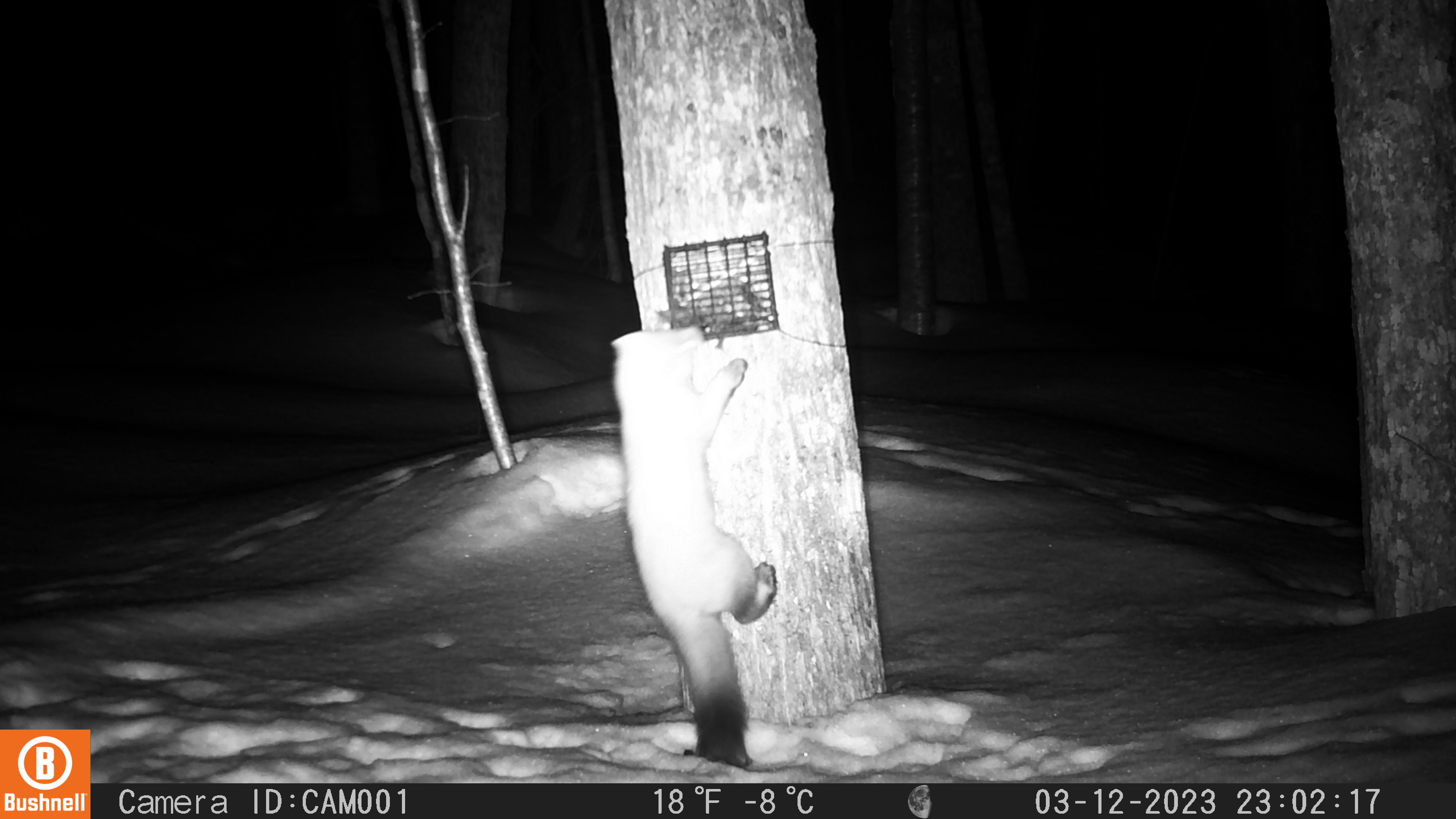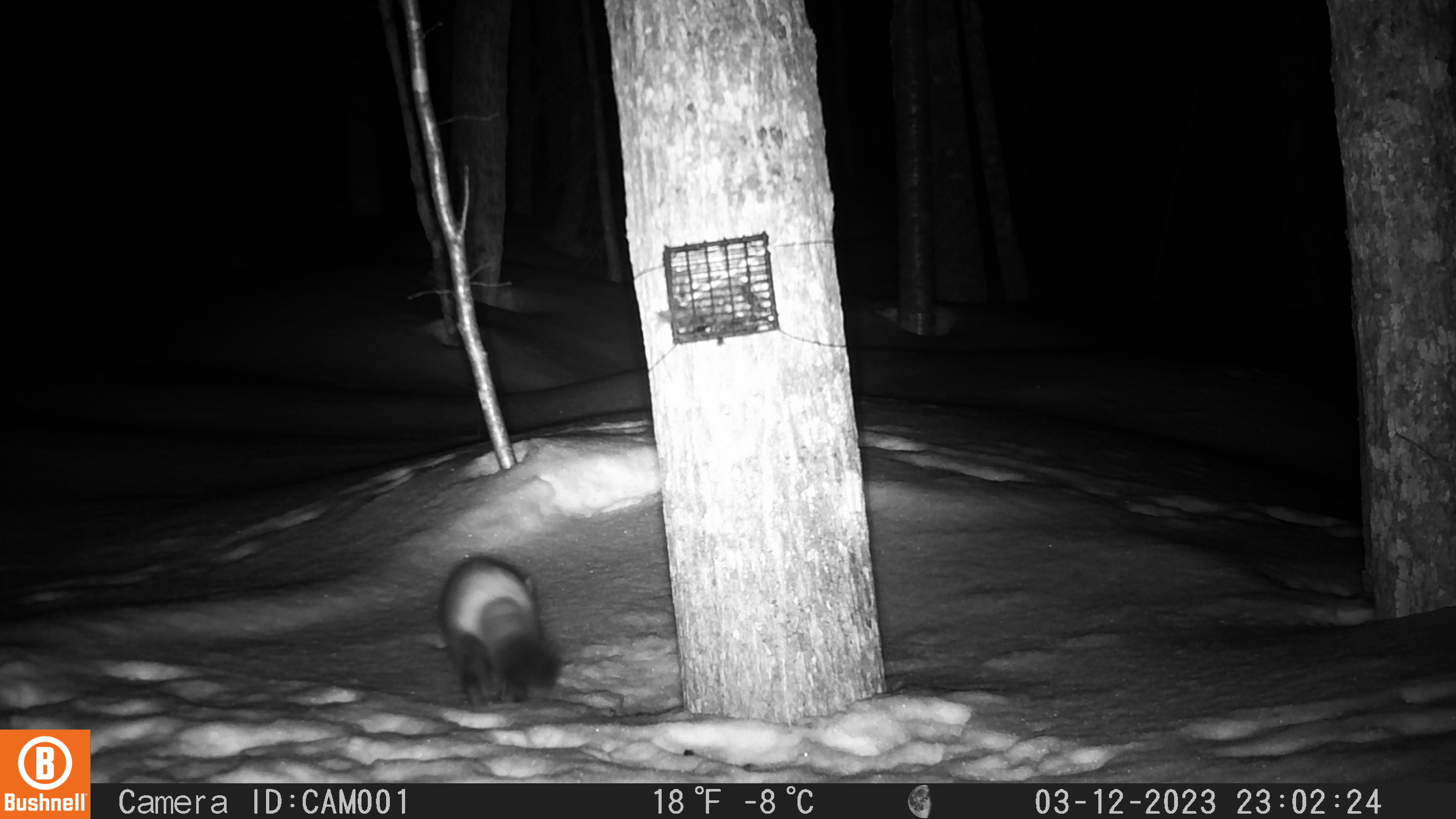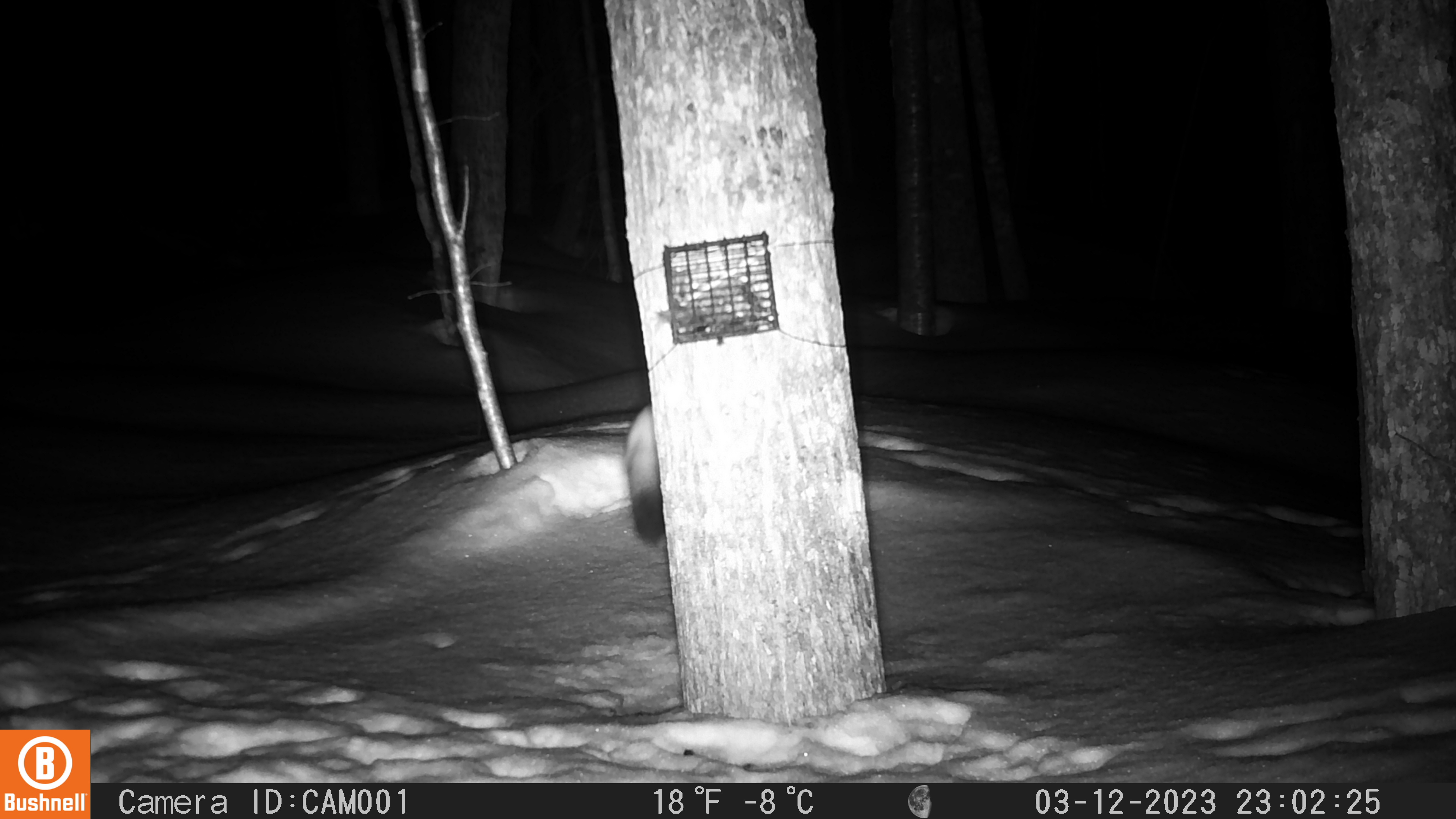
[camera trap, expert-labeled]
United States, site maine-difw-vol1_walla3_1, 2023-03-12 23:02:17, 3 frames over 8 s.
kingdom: Animalia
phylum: Chordata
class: Mammalia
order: Carnivora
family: Mustelidae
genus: Martes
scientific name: Martes americana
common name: american marten